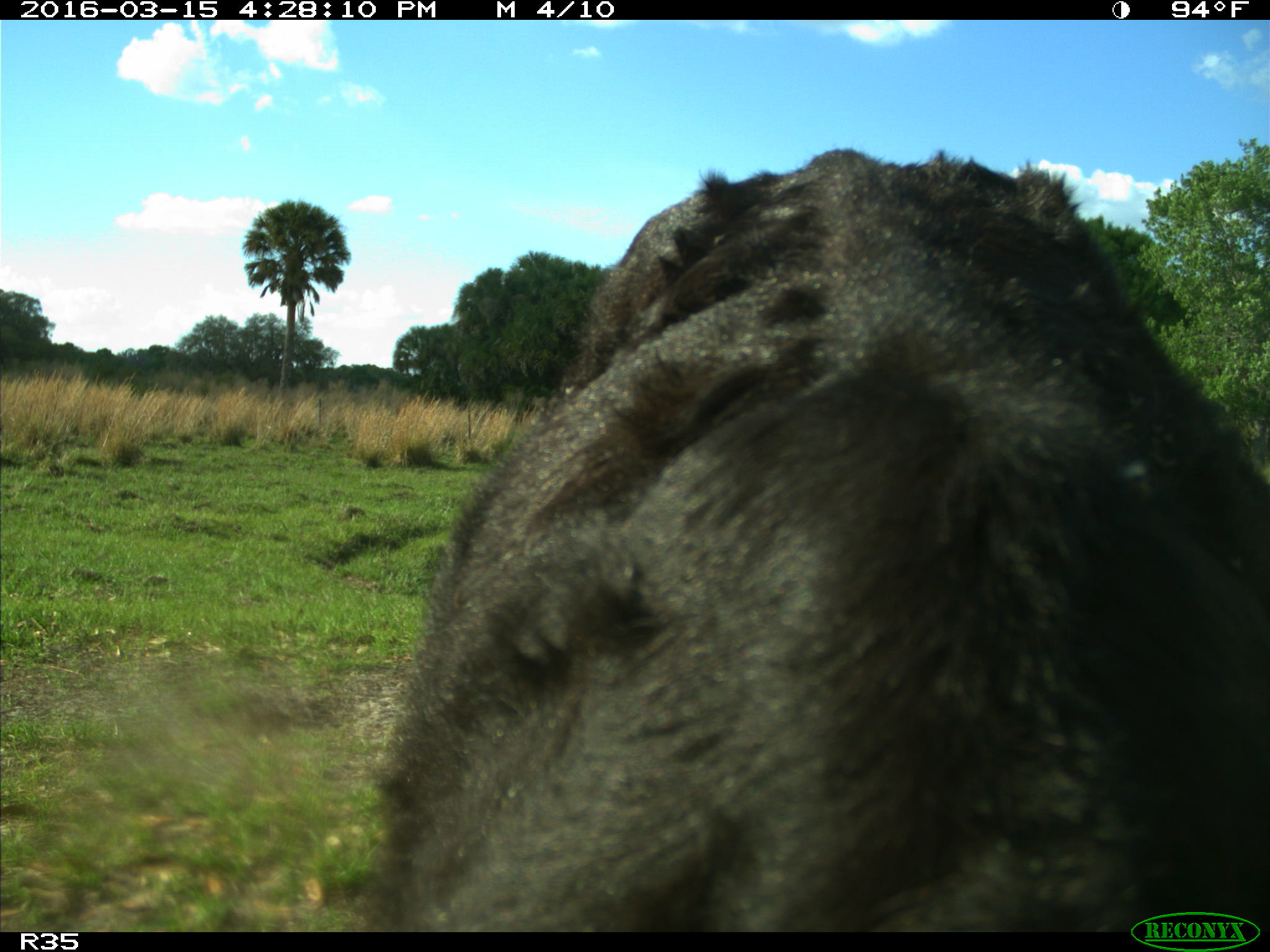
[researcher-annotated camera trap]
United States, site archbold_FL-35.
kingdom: Animalia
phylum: Chordata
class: Mammalia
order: Artiodactyla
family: Bovidae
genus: Bos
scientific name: Bos taurus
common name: domestic cow